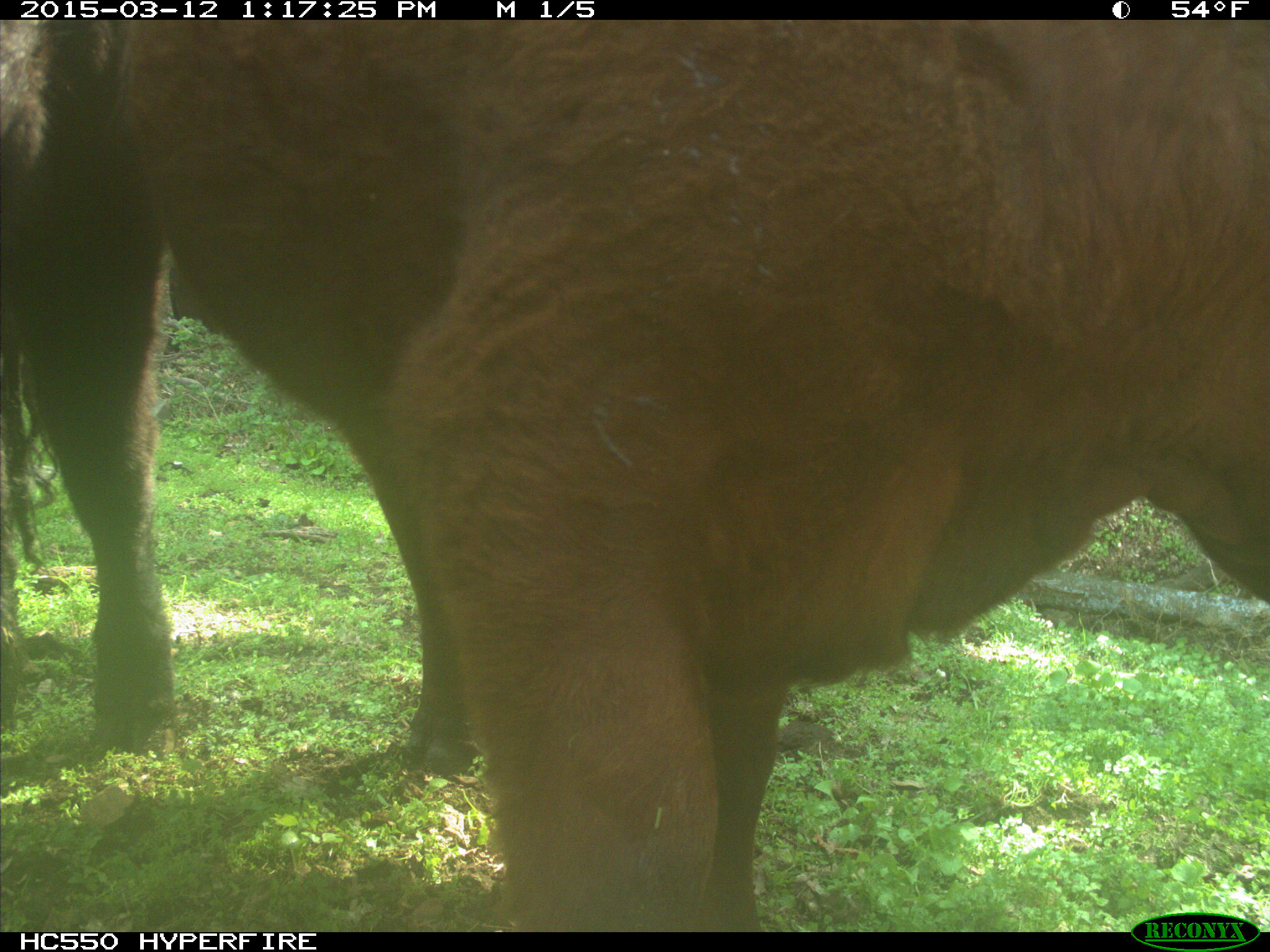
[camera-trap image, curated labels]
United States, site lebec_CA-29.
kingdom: Animalia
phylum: Chordata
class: Mammalia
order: Artiodactyla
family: Bovidae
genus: Bos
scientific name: Bos taurus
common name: domestic cow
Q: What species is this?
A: Bos taurus (domestic cow).